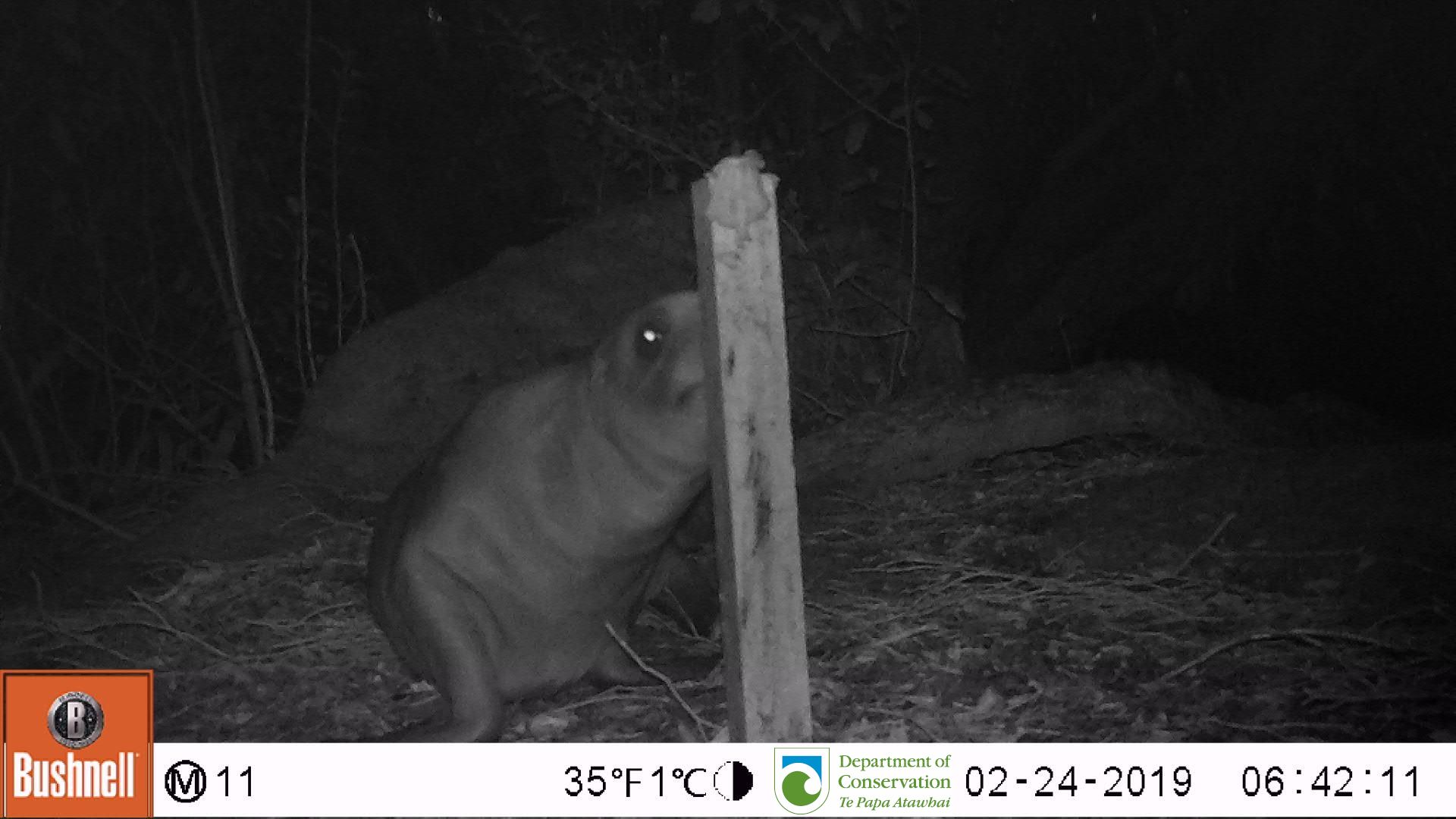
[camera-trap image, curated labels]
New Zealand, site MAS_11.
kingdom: Animalia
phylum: Chordata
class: Mammalia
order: Carnivora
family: Otariidae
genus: Phocarctos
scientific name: Phocarctos hookeri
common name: new zealand sea lion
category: sealion